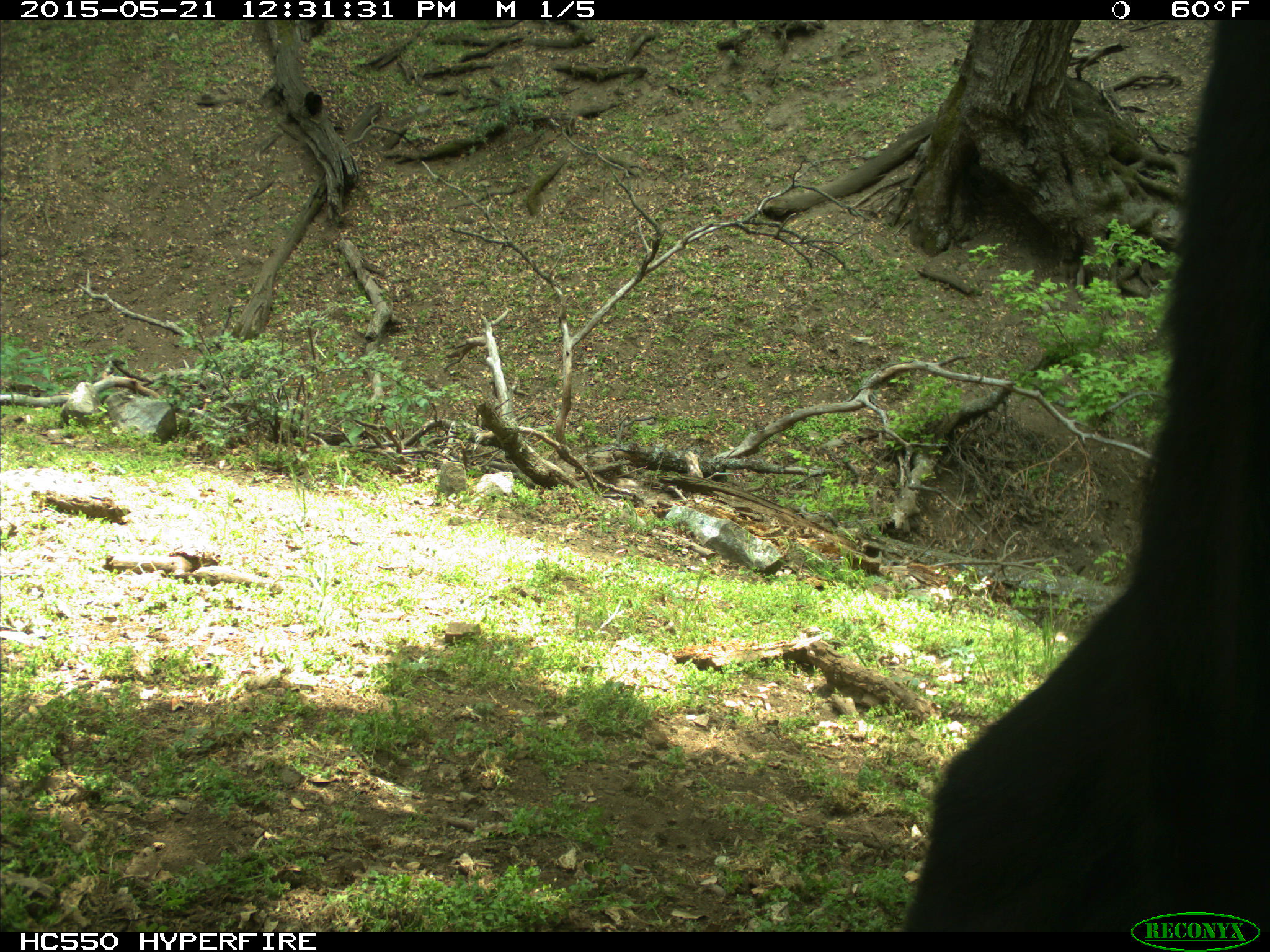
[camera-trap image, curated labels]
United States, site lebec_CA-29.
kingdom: Animalia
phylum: Chordata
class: Mammalia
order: Artiodactyla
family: Bovidae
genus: Bos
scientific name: Bos taurus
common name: domestic cow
Bos taurus (domestic cow).